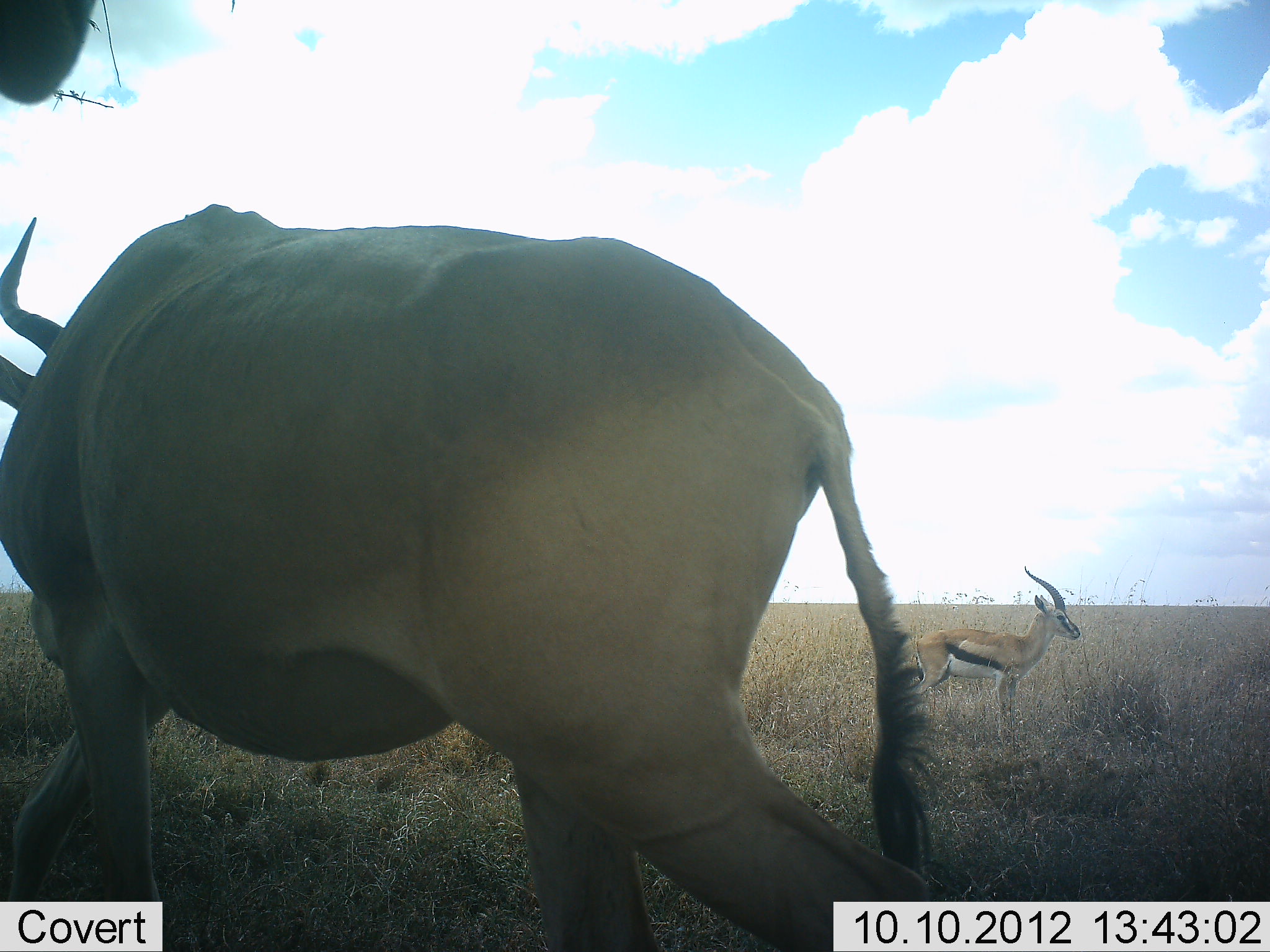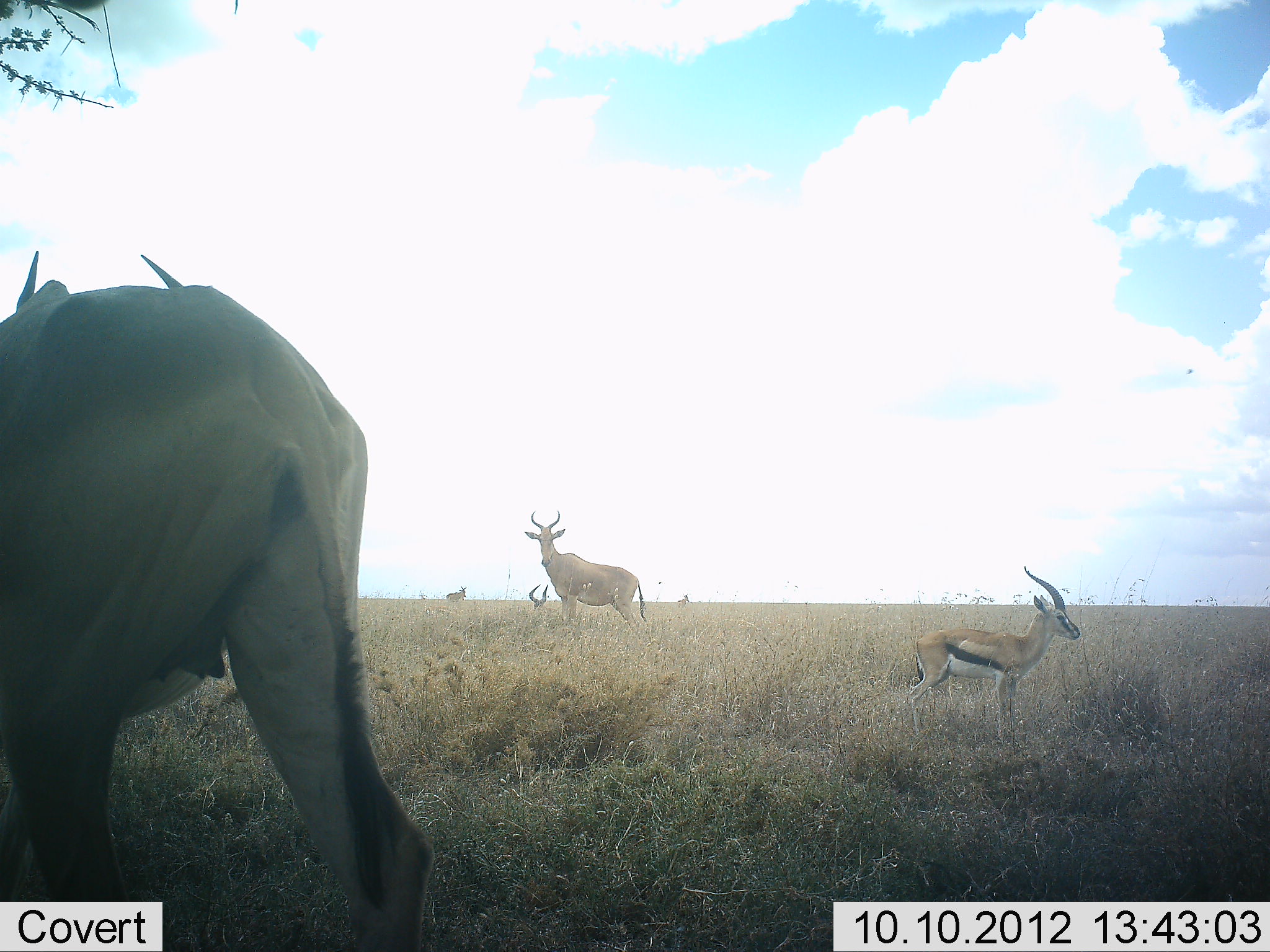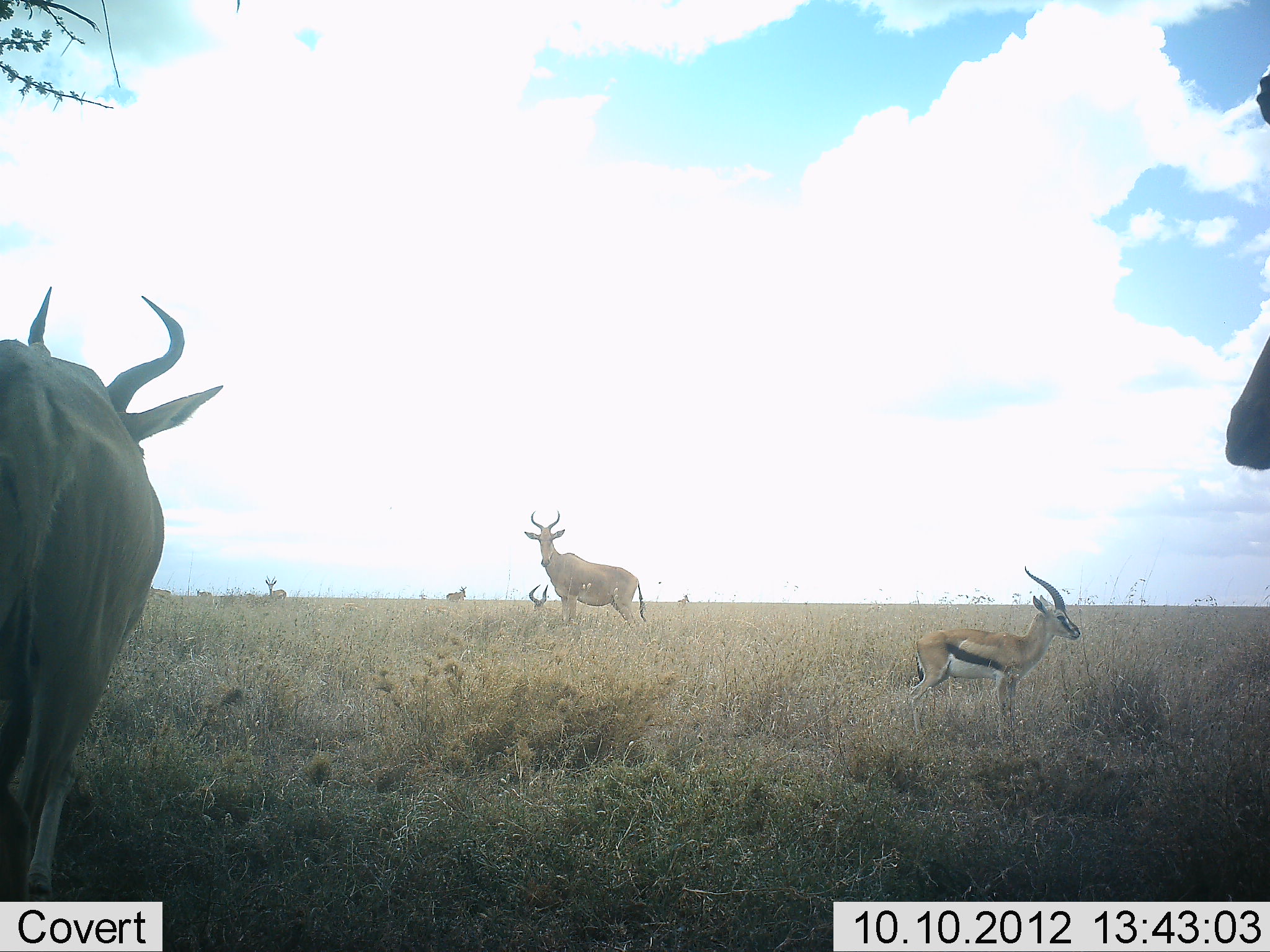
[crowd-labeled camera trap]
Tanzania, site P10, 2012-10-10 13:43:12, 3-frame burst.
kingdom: Animalia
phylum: Chordata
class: Mammalia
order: Artiodactyla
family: Bovidae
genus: Eudorcas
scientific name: Eudorcas thomsonii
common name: thomson's gazelle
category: gazellethomsons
Gazellethomsons (thomson's gazelle) (Eudorcas thomsonii), count 1. Behavior (volunteer vote fractions): standing 100%, resting 0%, moving 0%, interacting 0%. Young present (vote fraction): 0%. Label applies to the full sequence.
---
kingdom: Animalia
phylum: Chordata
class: Mammalia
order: Artiodactyla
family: Bovidae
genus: Alcelaphus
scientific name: Alcelaphus buselaphus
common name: hartebeest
Hartebeest (Alcelaphus buselaphus), count 5. Behavior (volunteer vote fractions): standing 100%, resting 40%, moving 70%, interacting 0%. Young present (vote fraction): 0%. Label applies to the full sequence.